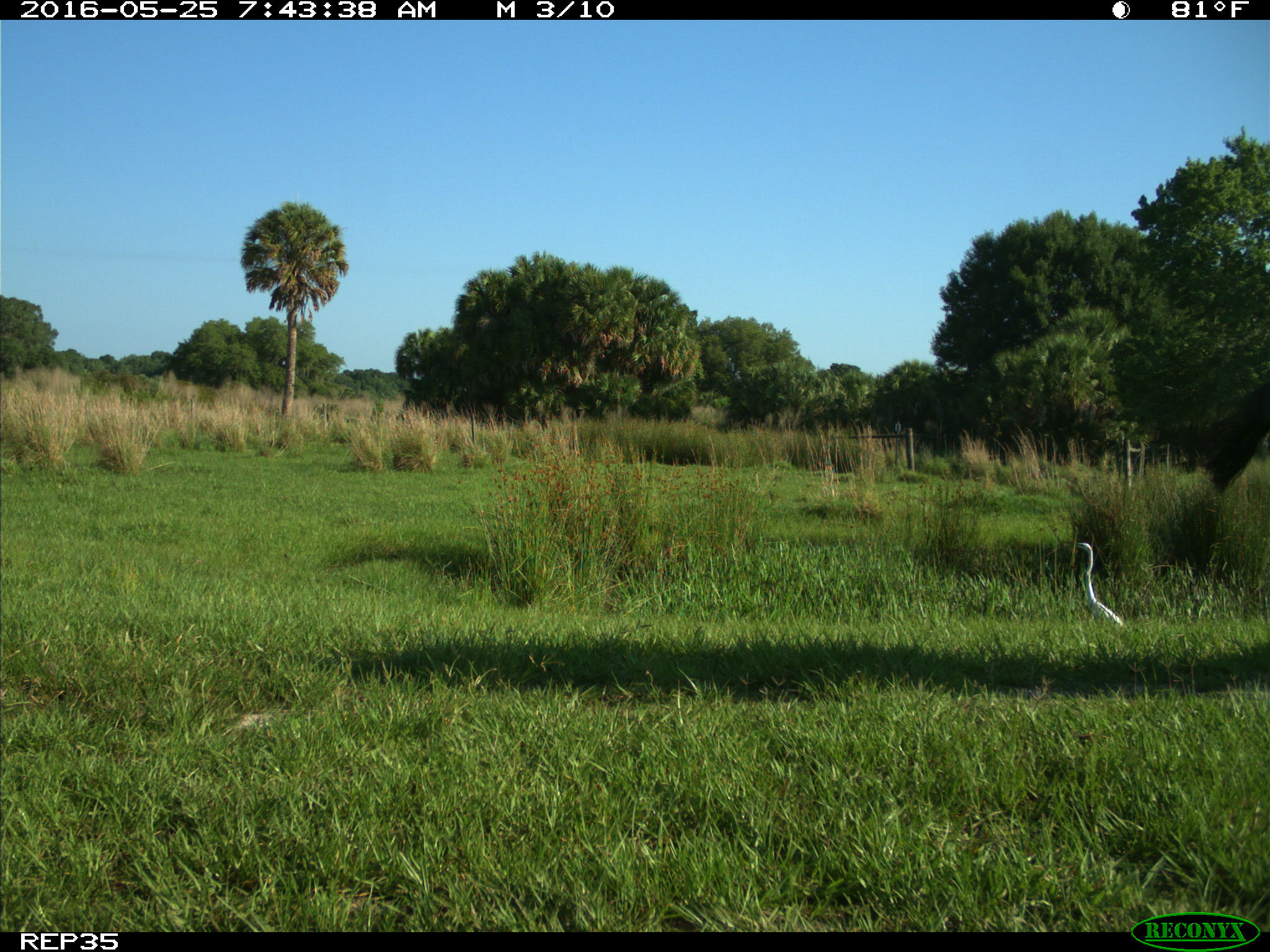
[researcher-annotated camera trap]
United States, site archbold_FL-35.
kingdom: Animalia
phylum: Chordata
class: Mammalia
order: Artiodactyla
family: Bovidae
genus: Bos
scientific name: Bos taurus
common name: domestic cow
Bos taurus (domestic cow).